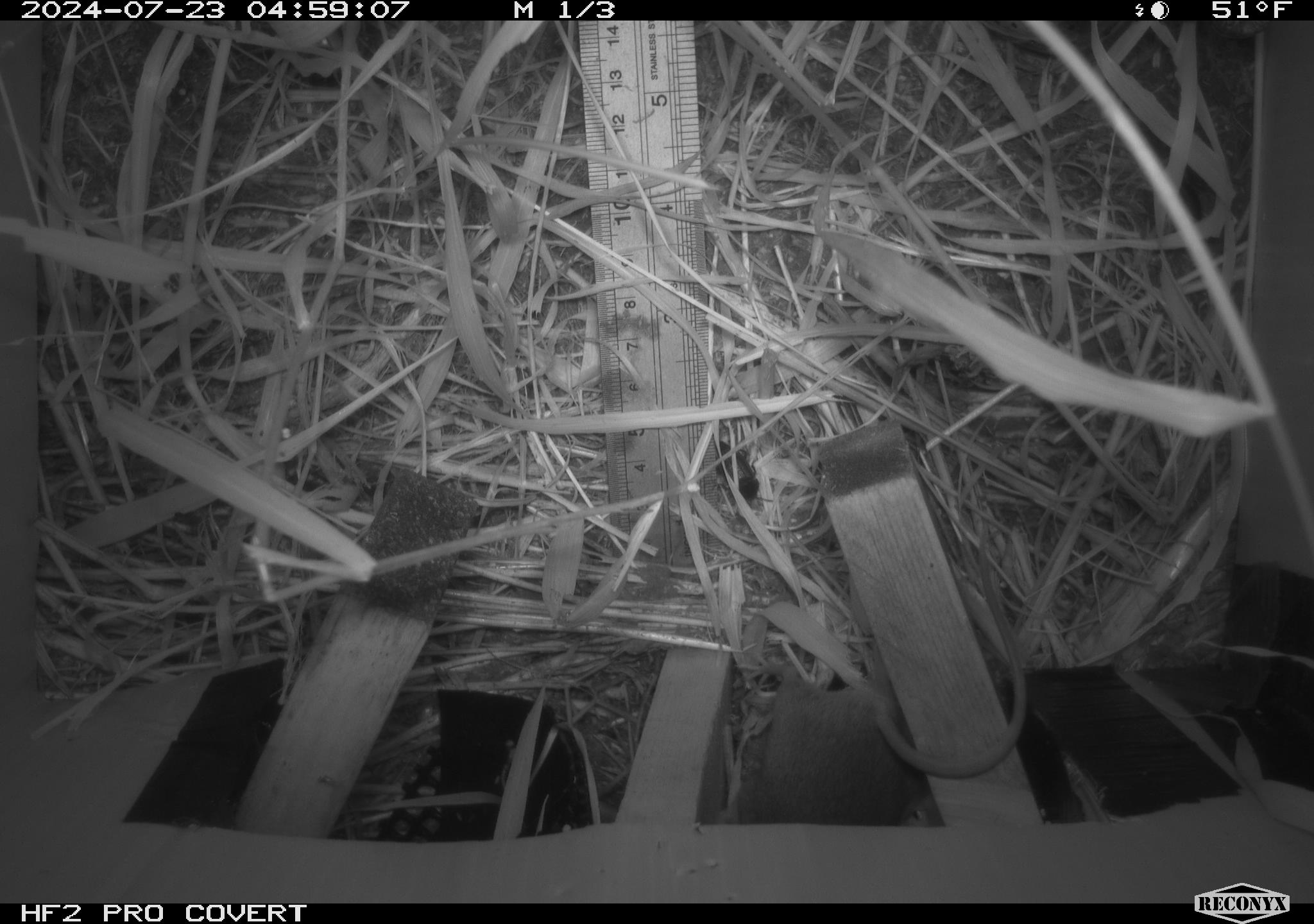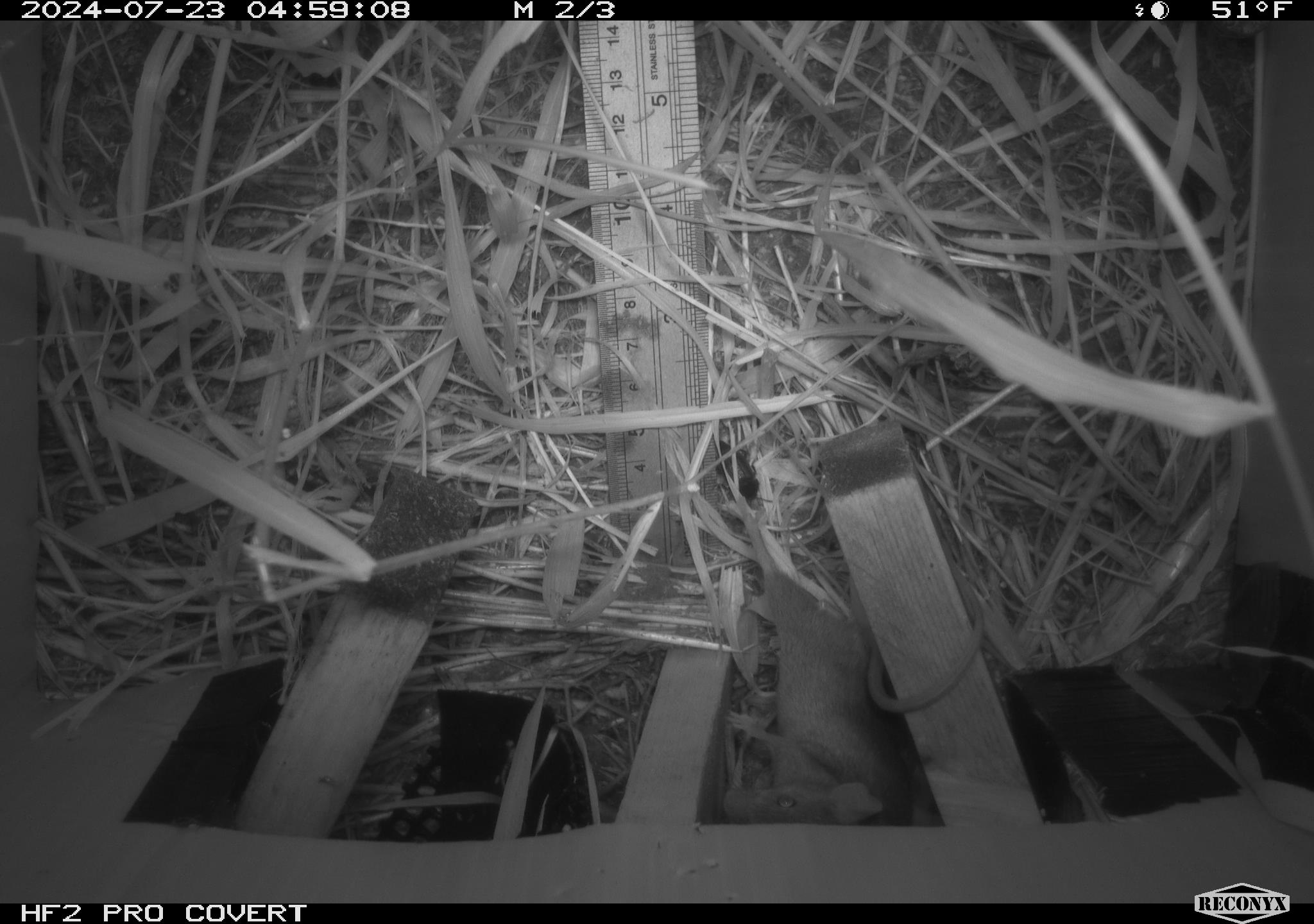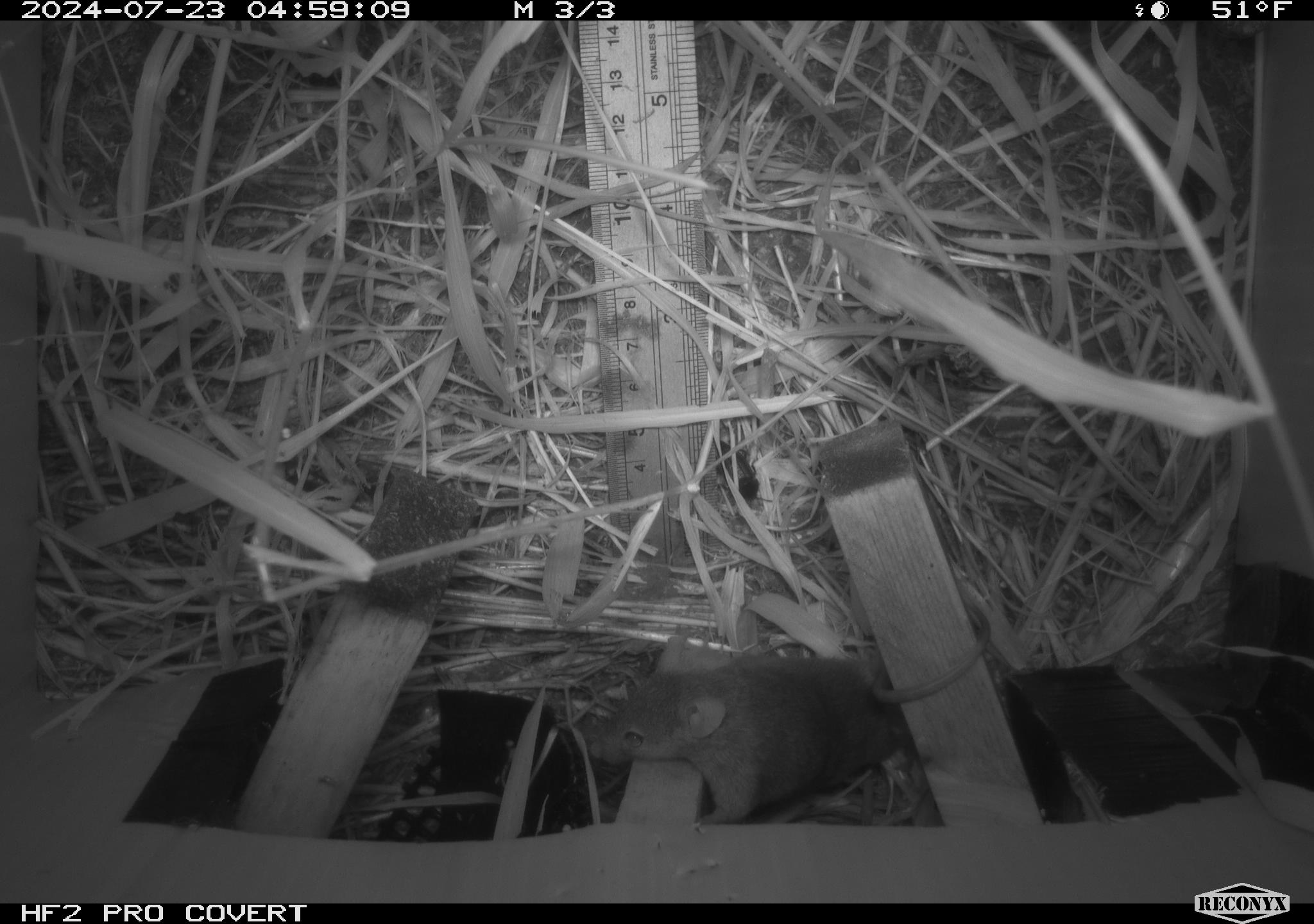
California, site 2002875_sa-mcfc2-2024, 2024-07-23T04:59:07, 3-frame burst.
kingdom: Animalia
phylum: Chordata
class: Mammalia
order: Rodentia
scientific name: Rodentia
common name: rodent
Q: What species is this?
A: Rodent (Rodentia).